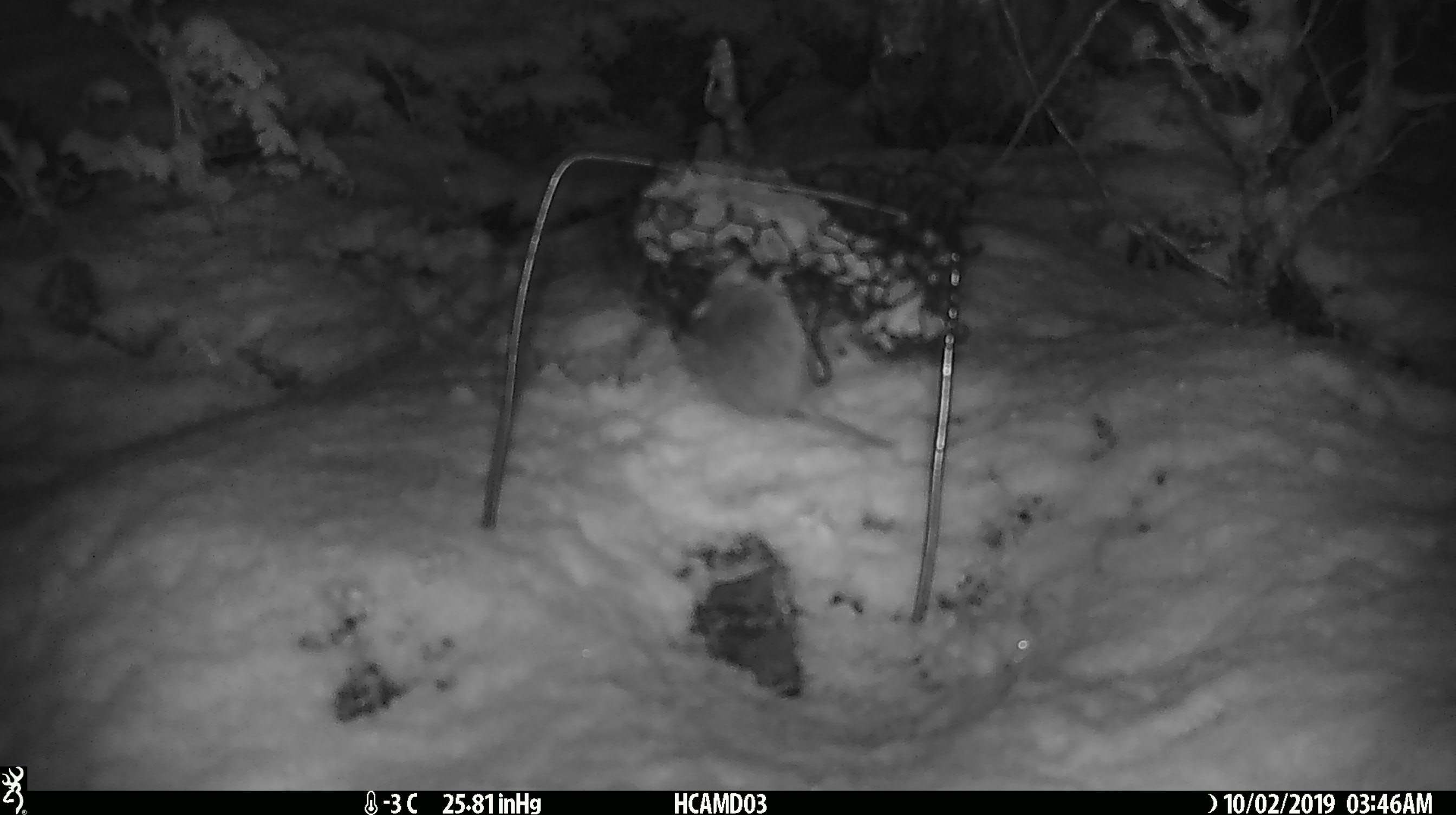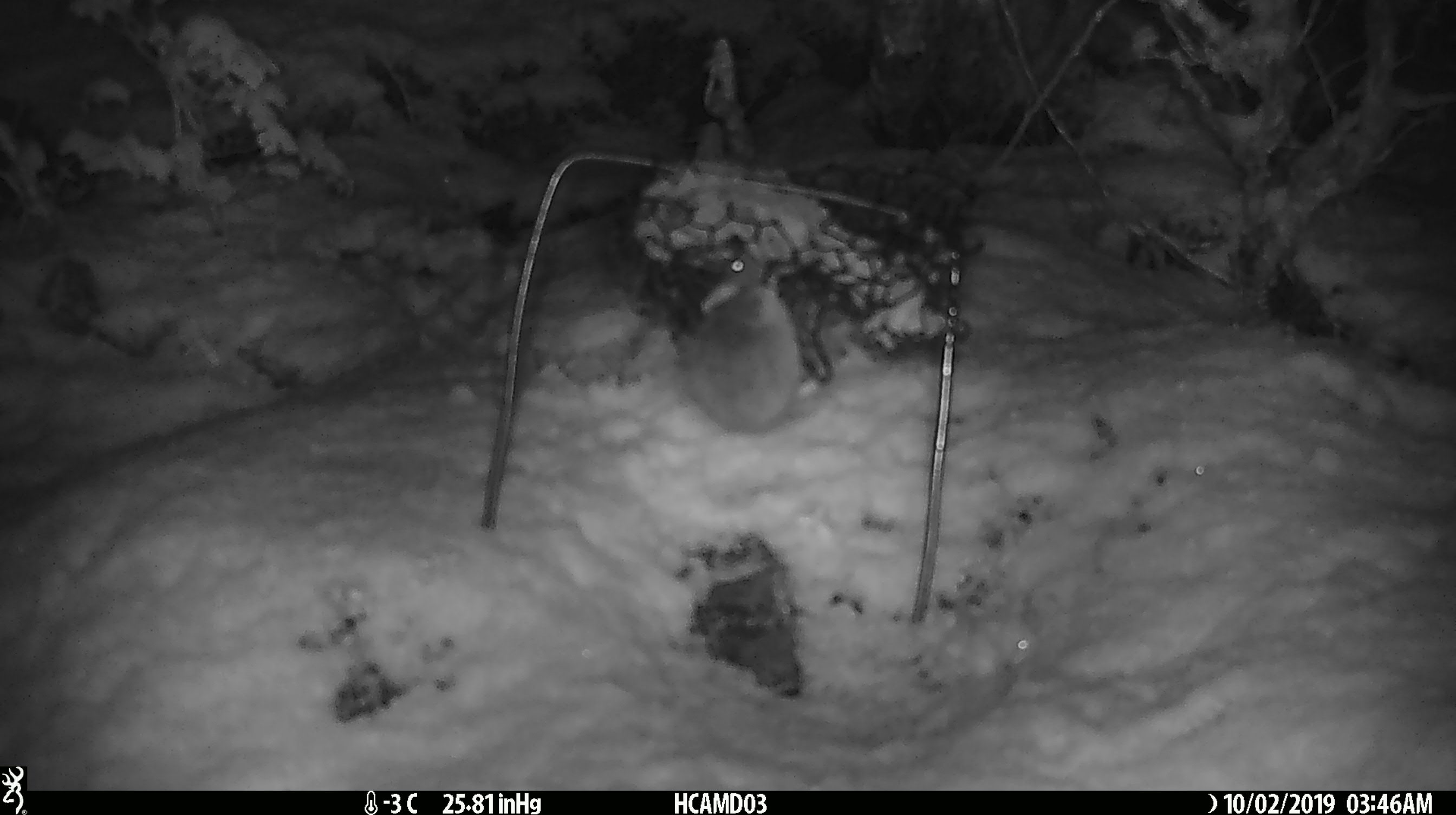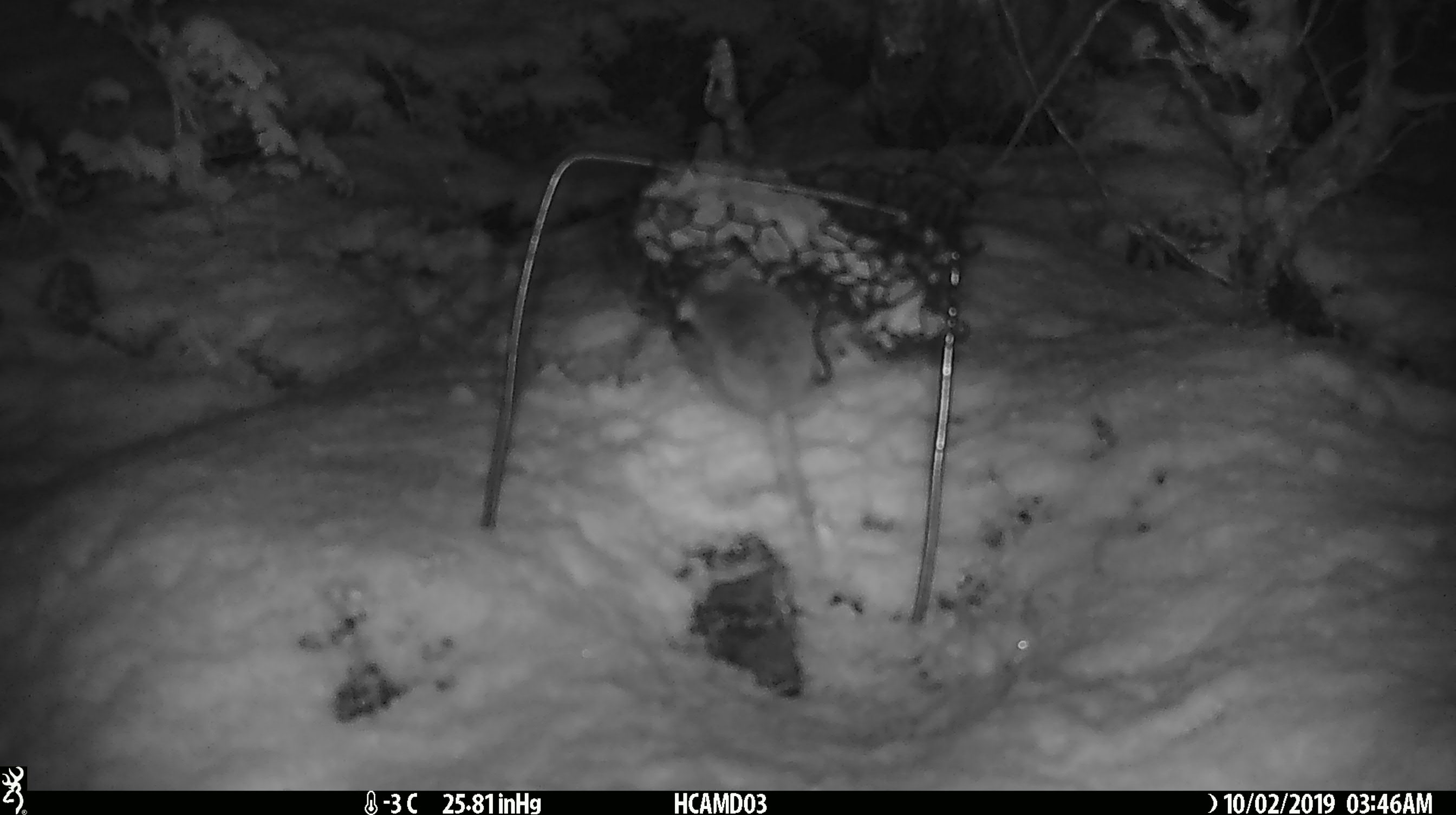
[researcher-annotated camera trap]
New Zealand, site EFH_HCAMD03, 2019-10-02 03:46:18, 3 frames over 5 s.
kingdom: Animalia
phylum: Chordata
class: Mammalia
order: Rodentia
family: Muridae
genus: Mus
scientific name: Mus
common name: mouse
Mouse (Mus).